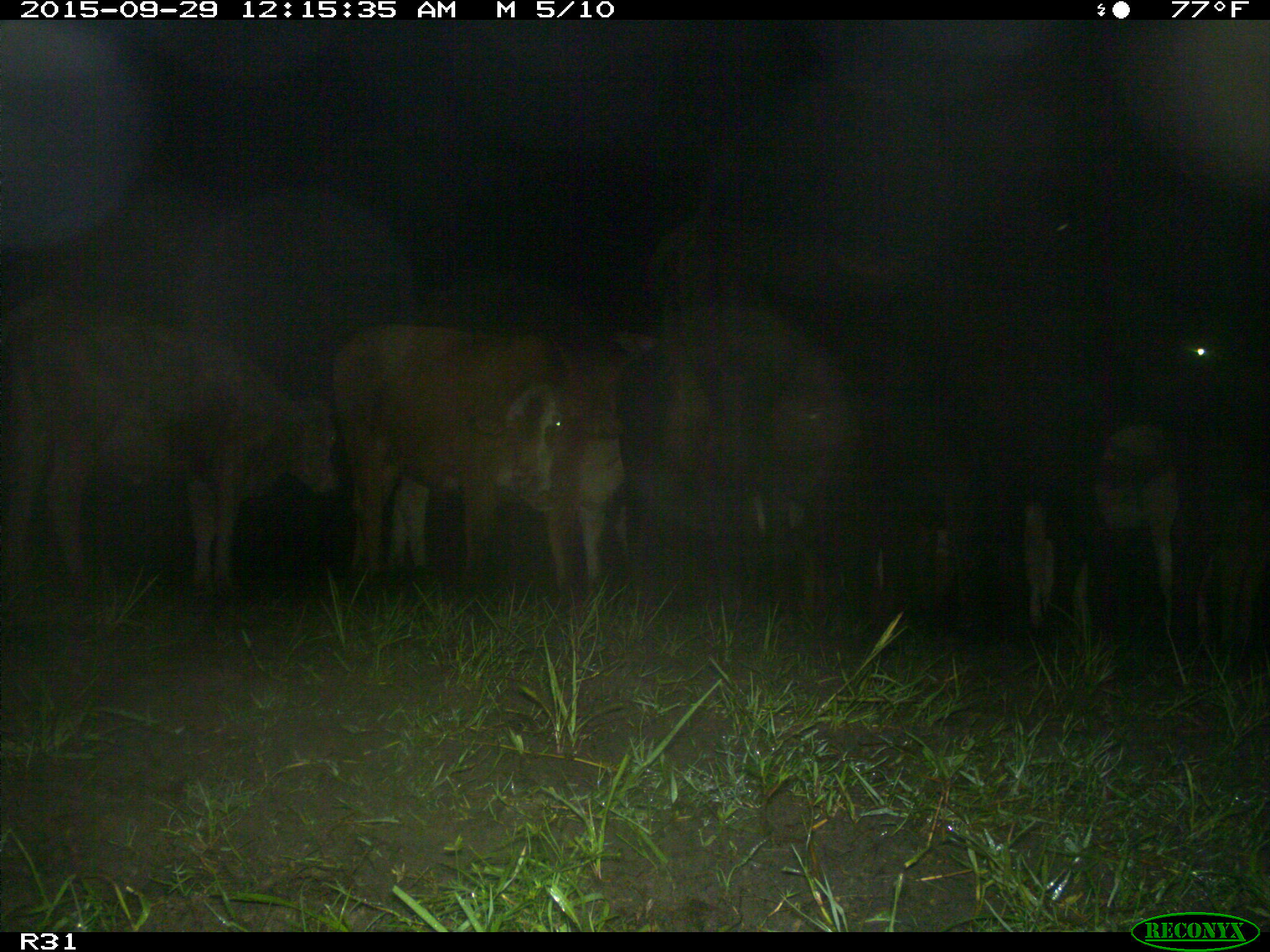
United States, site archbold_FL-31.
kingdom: Animalia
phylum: Chordata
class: Mammalia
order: Artiodactyla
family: Bovidae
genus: Bos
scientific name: Bos taurus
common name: domestic cow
Bos taurus (domestic cow).